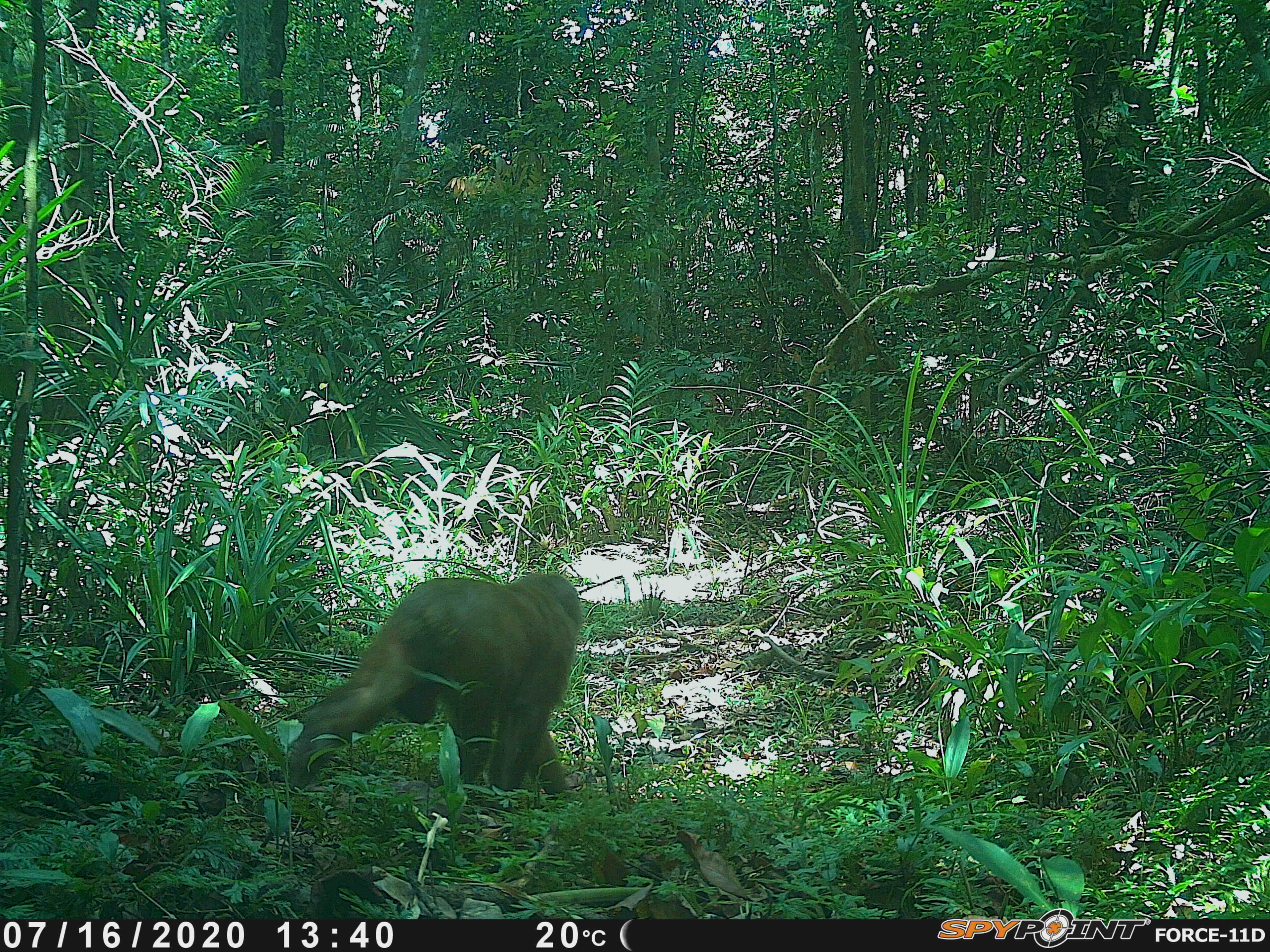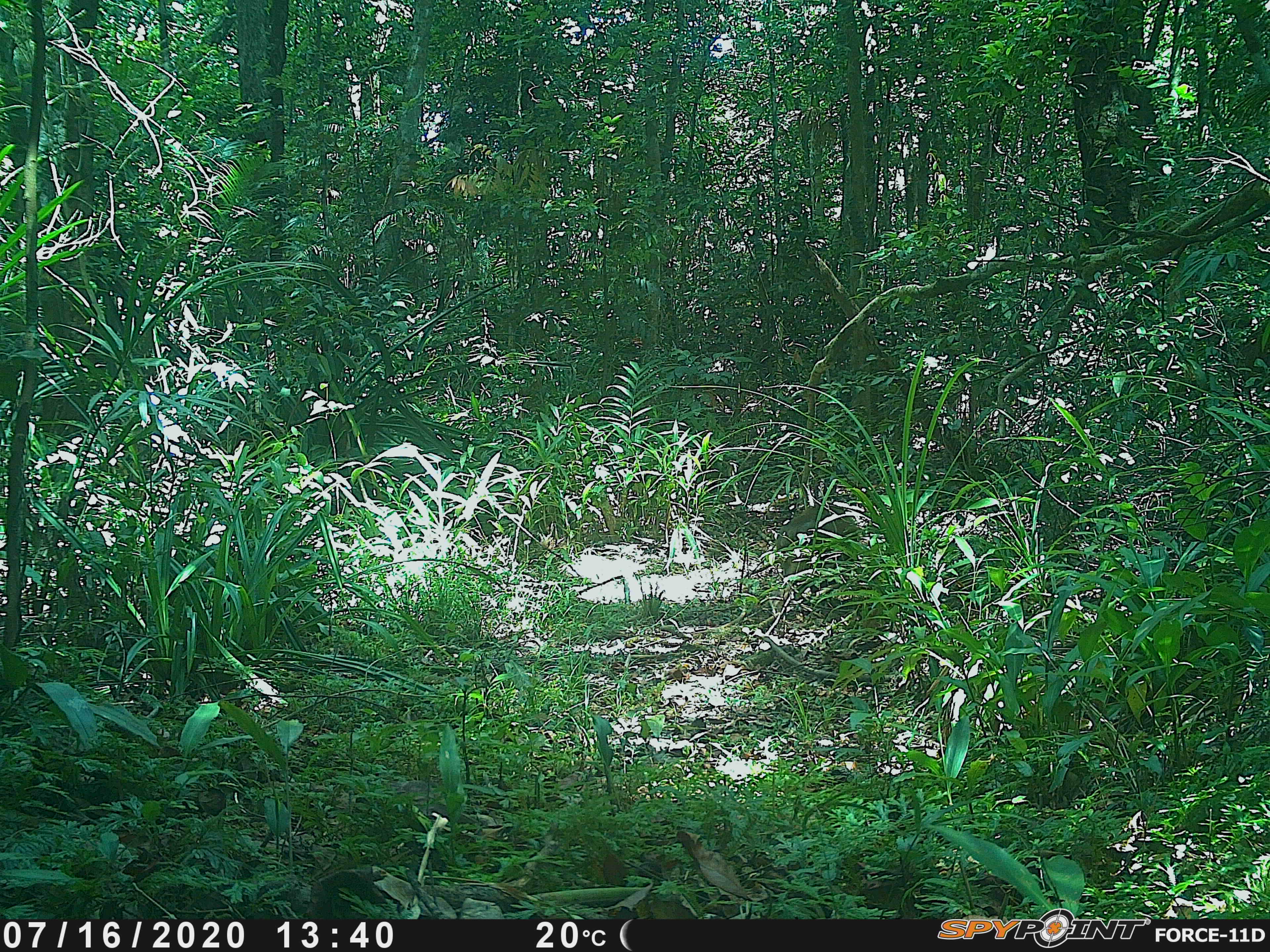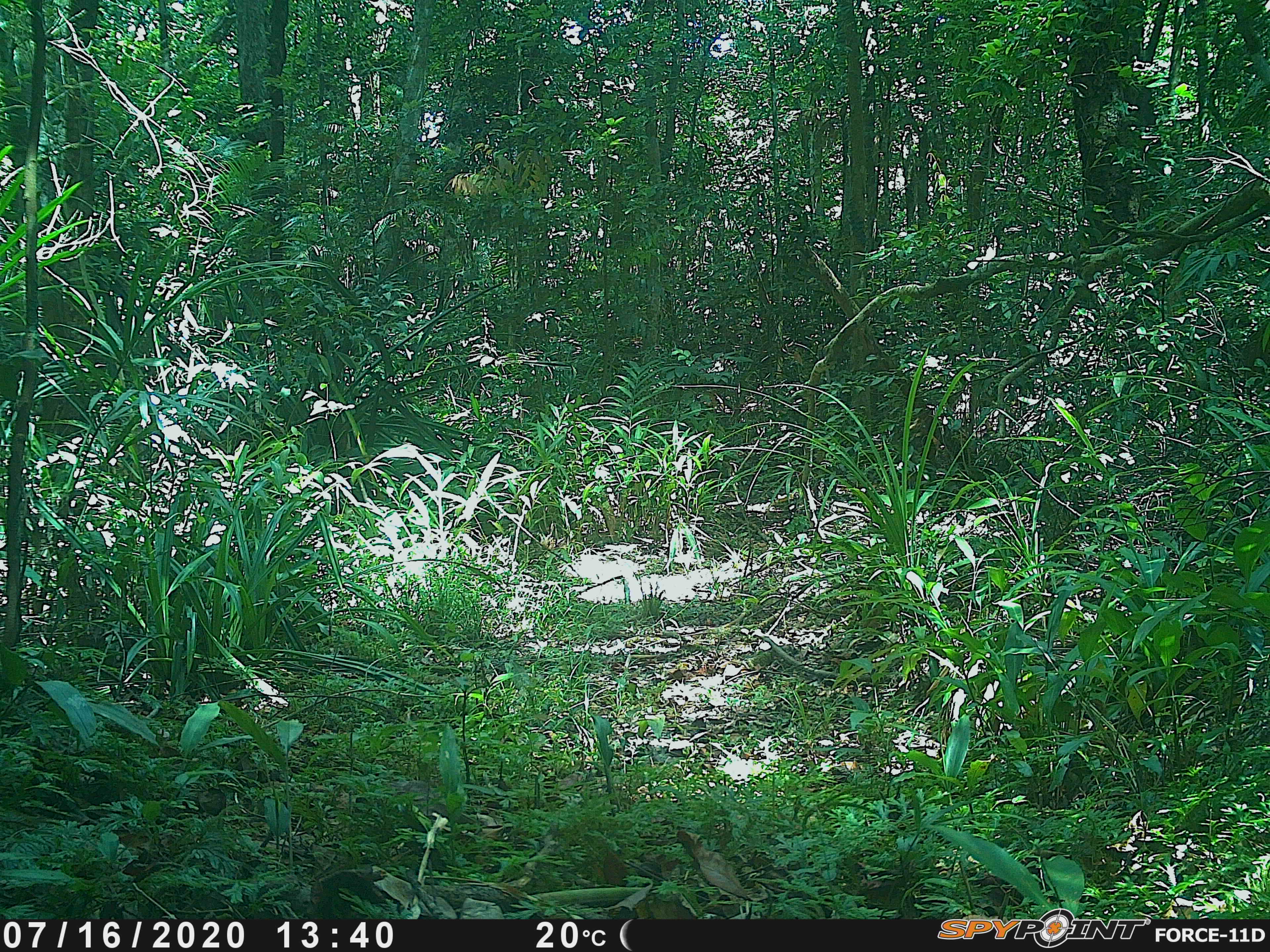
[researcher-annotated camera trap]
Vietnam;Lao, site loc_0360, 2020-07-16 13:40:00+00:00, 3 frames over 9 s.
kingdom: Animalia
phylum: Chordata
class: Mammalia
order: Primates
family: Cercopithecidae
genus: Macaca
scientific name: Macaca arctoides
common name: stump-tailed macaque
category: stump tailed macaque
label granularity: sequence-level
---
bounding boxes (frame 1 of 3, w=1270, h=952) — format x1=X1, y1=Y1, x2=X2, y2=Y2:
stump tailed macaque: x1=283, y1=569, x2=583, y2=800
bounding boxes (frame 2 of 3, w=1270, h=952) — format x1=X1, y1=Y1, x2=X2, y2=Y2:
stump tailed macaque: x1=773, y1=493, x2=860, y2=601